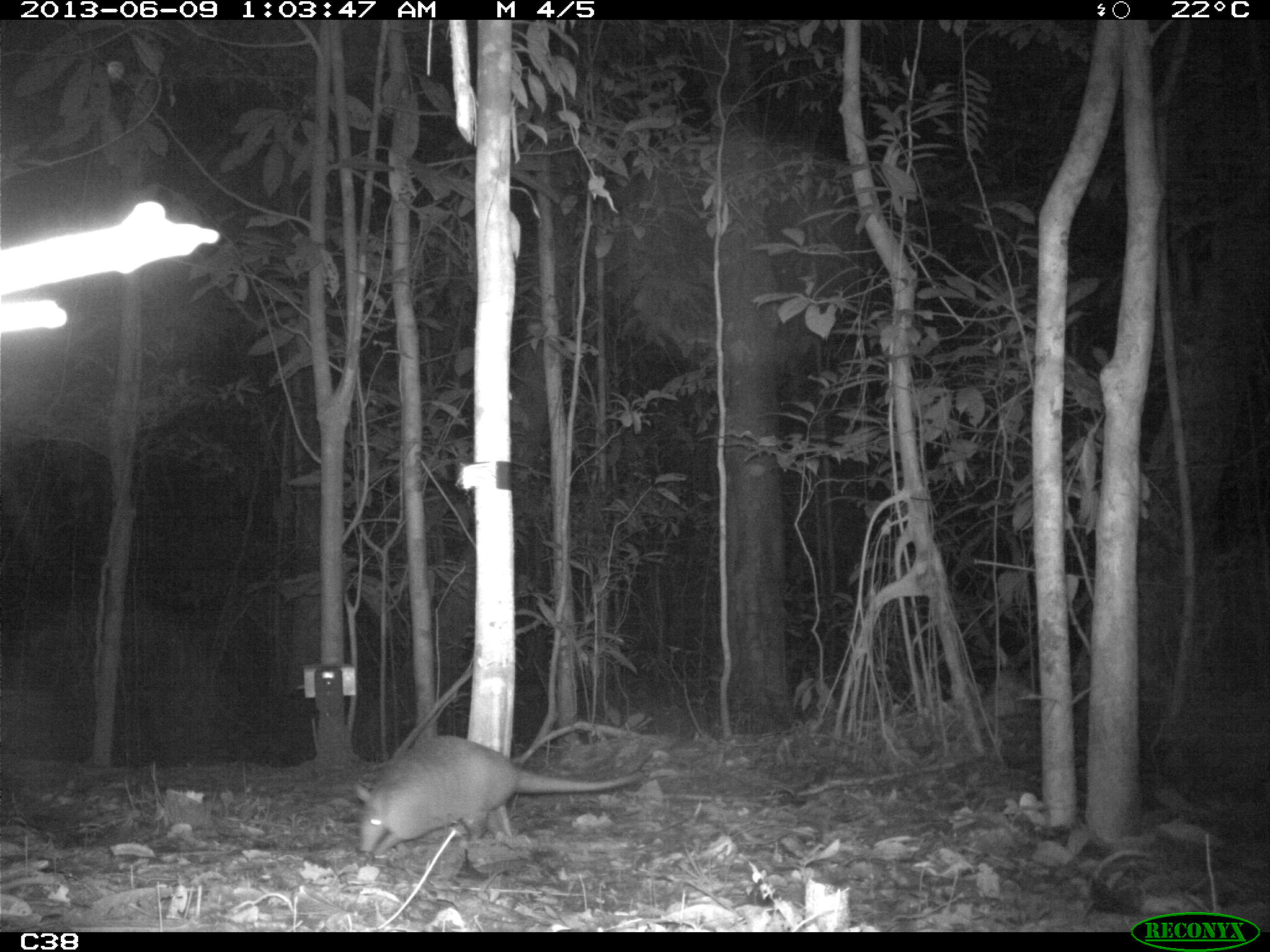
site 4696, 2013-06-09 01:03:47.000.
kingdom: Animalia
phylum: Chordata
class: Mammalia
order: Cingulata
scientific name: Cingulata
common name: armadillo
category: unknown armadillo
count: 1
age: adult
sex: female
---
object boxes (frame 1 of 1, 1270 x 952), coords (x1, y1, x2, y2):
unknown armadillo: (352, 731, 645, 860)